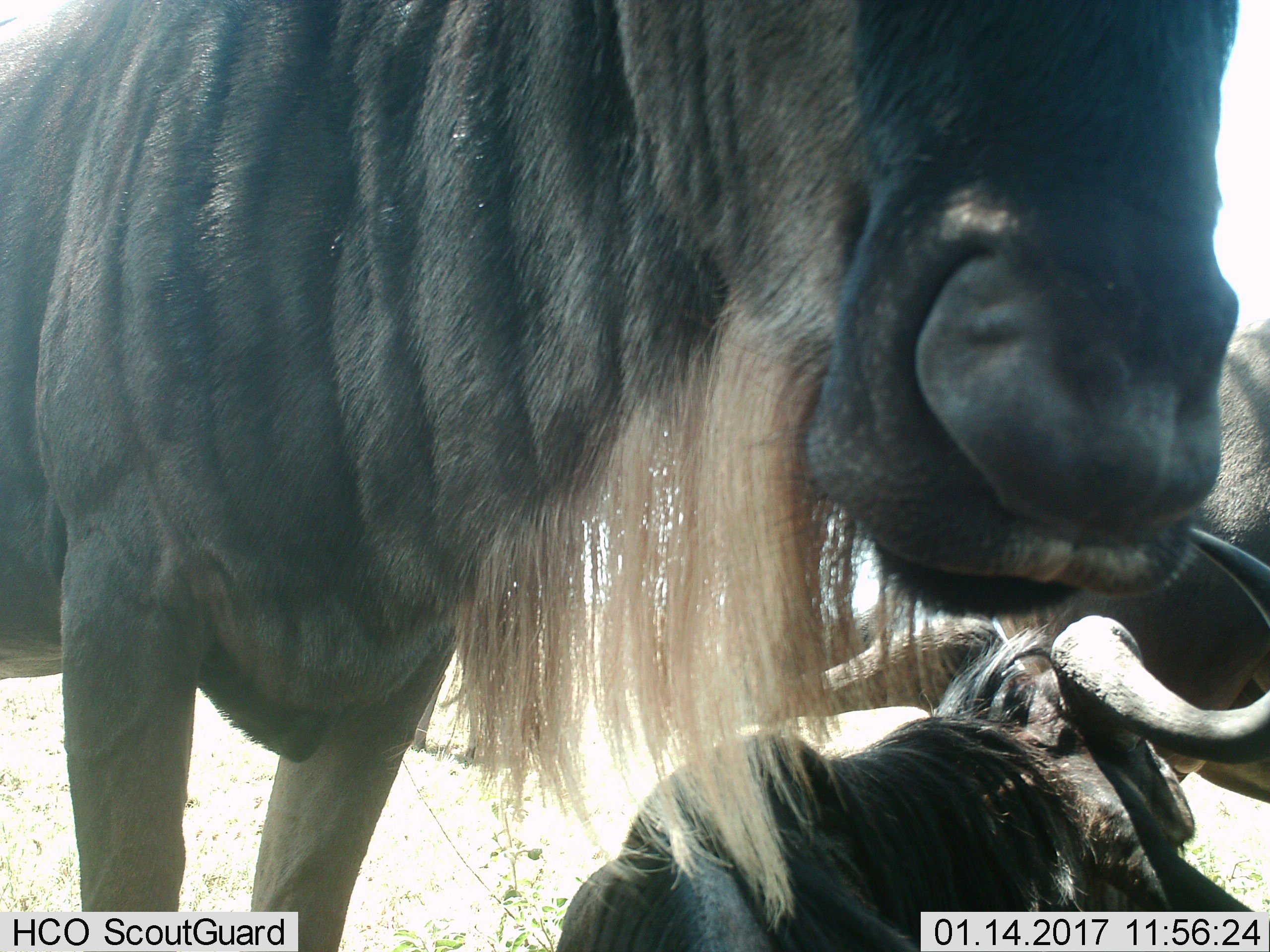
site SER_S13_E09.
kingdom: Animalia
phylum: Chordata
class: Mammalia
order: Artiodactyla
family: Bovidae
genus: Connochaetes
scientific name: Connochaetes taurinus taurinus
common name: blue wildebeest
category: wildebeestblue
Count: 3.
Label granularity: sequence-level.